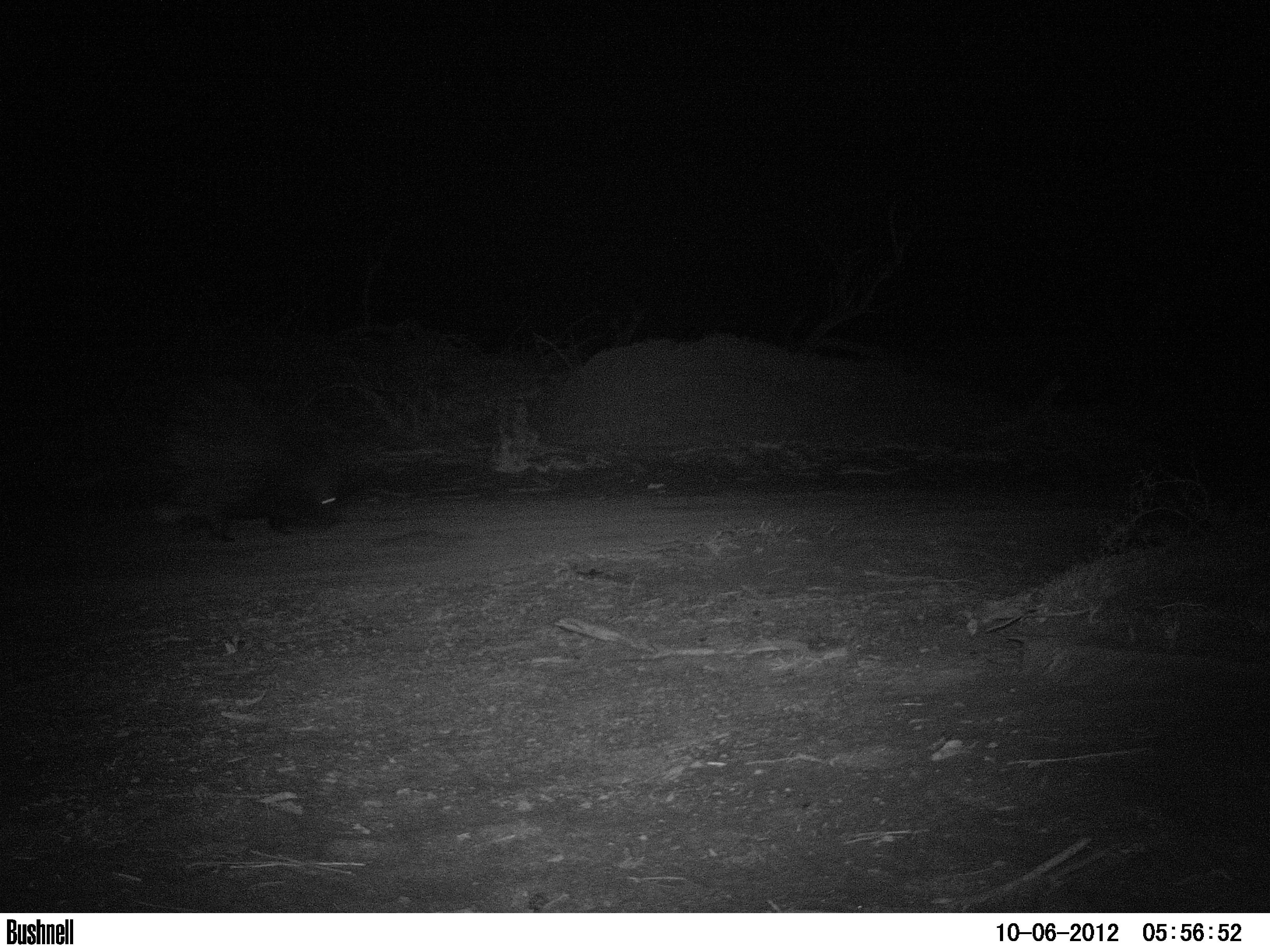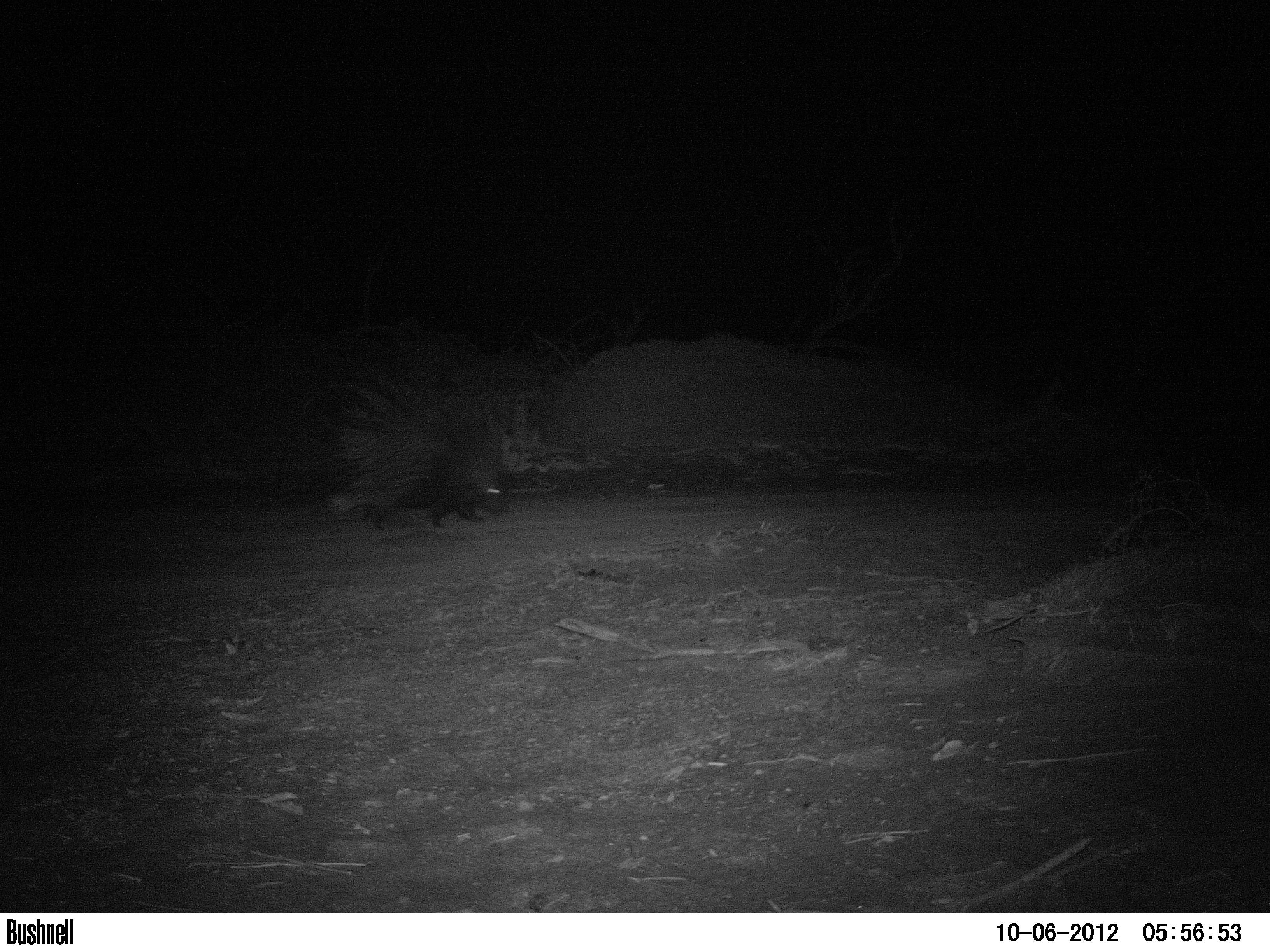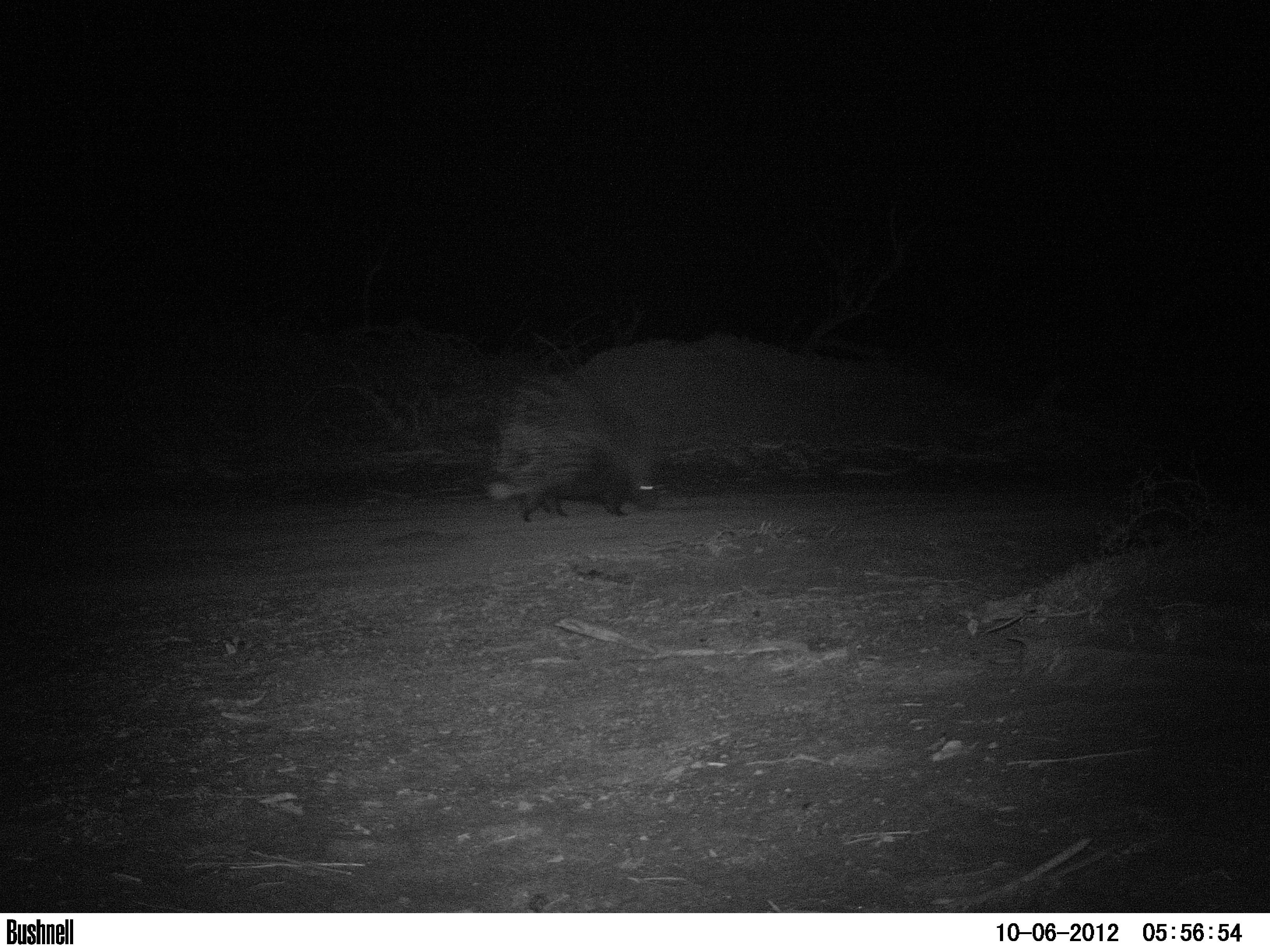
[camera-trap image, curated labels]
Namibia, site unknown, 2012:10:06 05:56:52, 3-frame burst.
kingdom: Animalia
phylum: Chordata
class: Mammalia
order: Rodentia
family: Hystricidae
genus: Hystrix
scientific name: Hystrix africaeaustralis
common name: cape porcupine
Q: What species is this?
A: Hystrix africaeaustralis (cape porcupine).